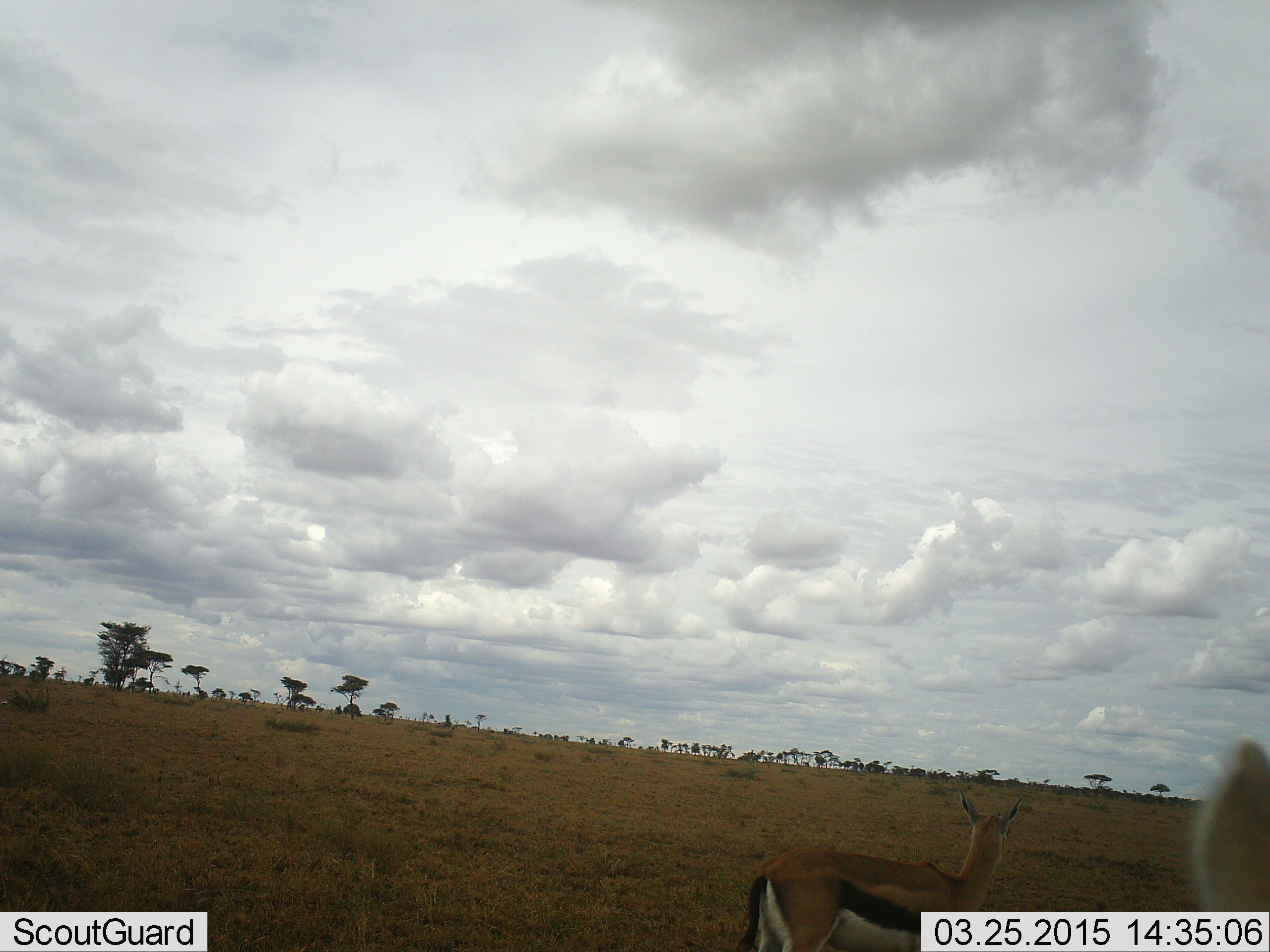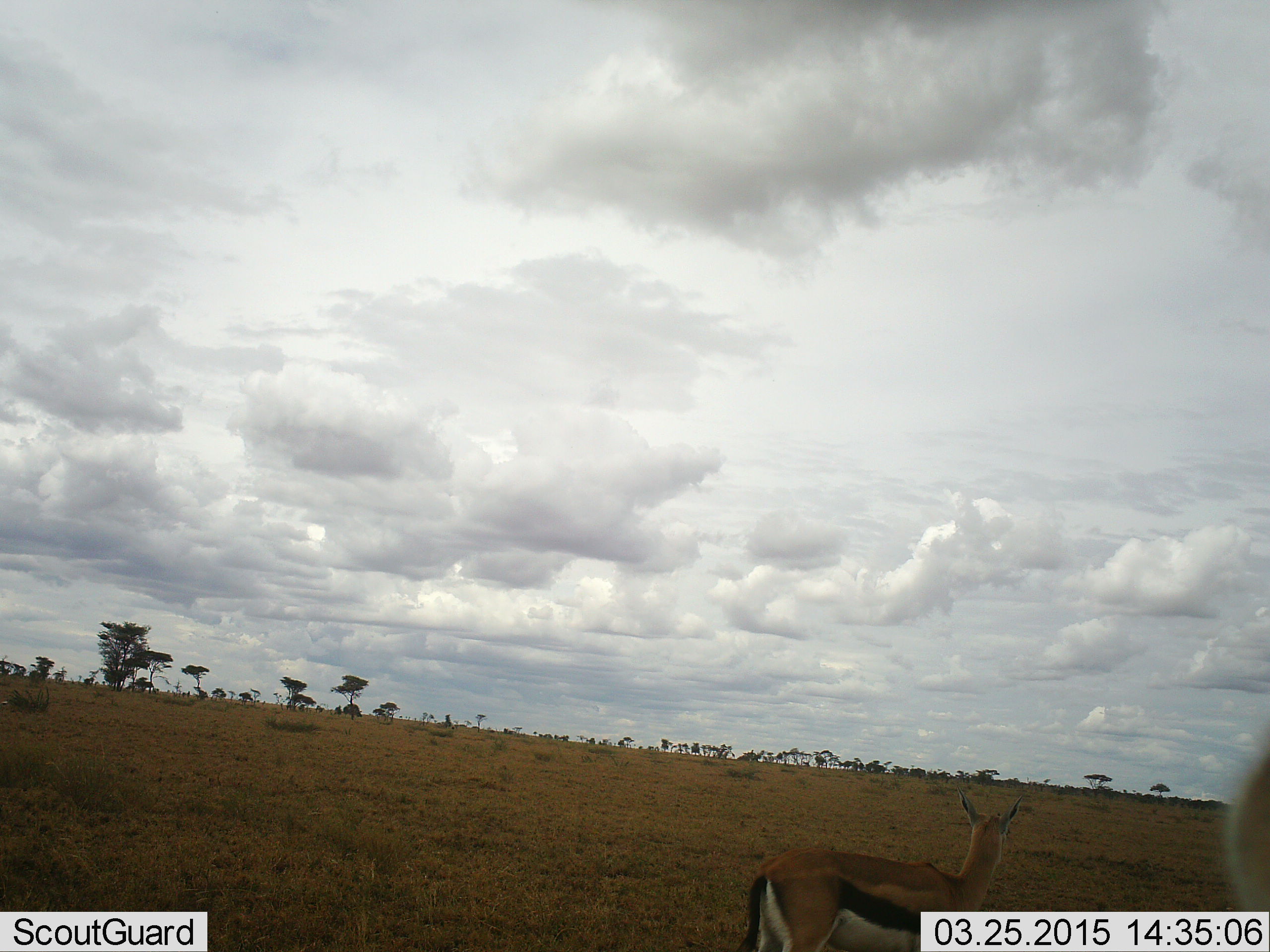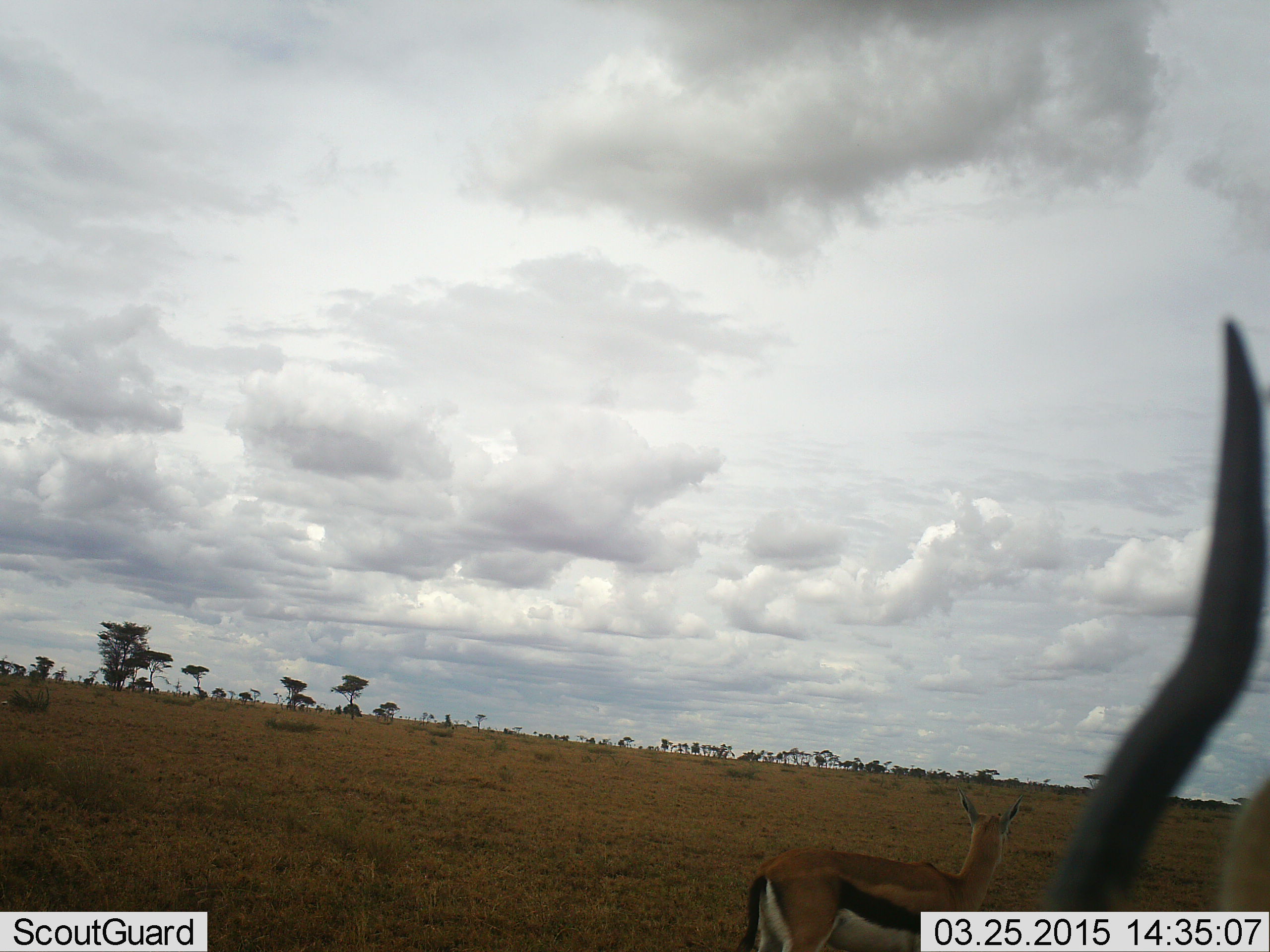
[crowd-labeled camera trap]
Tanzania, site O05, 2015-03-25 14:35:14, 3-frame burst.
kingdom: Animalia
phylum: Chordata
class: Mammalia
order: Artiodactyla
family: Bovidae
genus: Eudorcas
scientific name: Eudorcas thomsonii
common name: thomson's gazelle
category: gazellethomsons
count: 2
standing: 90%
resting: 10%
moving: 10%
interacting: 0%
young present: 0%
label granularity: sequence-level